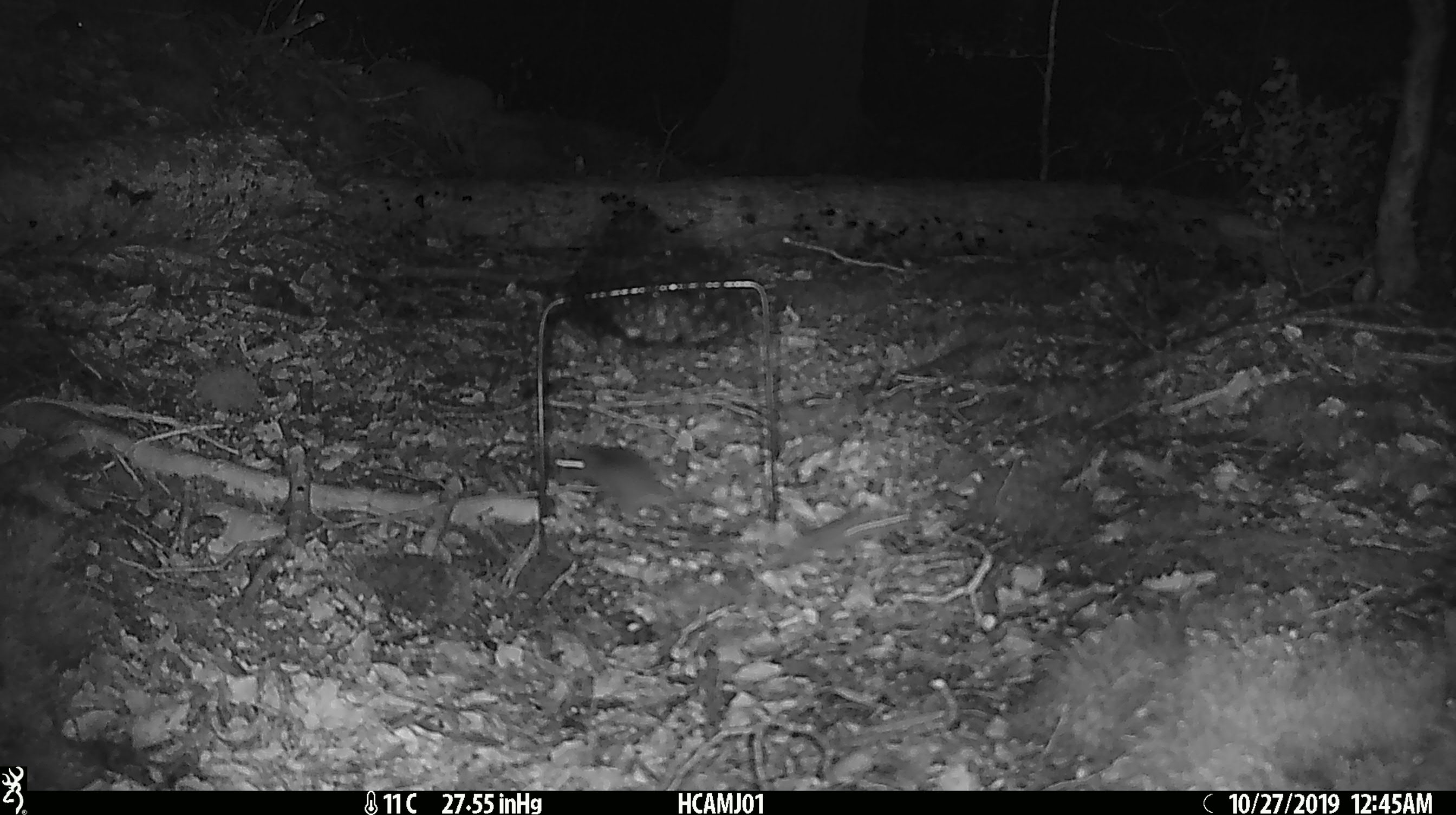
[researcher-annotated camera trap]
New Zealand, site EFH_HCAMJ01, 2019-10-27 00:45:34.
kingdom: Animalia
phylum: Chordata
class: Mammalia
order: Rodentia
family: Muridae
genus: Mus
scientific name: Mus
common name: mouse